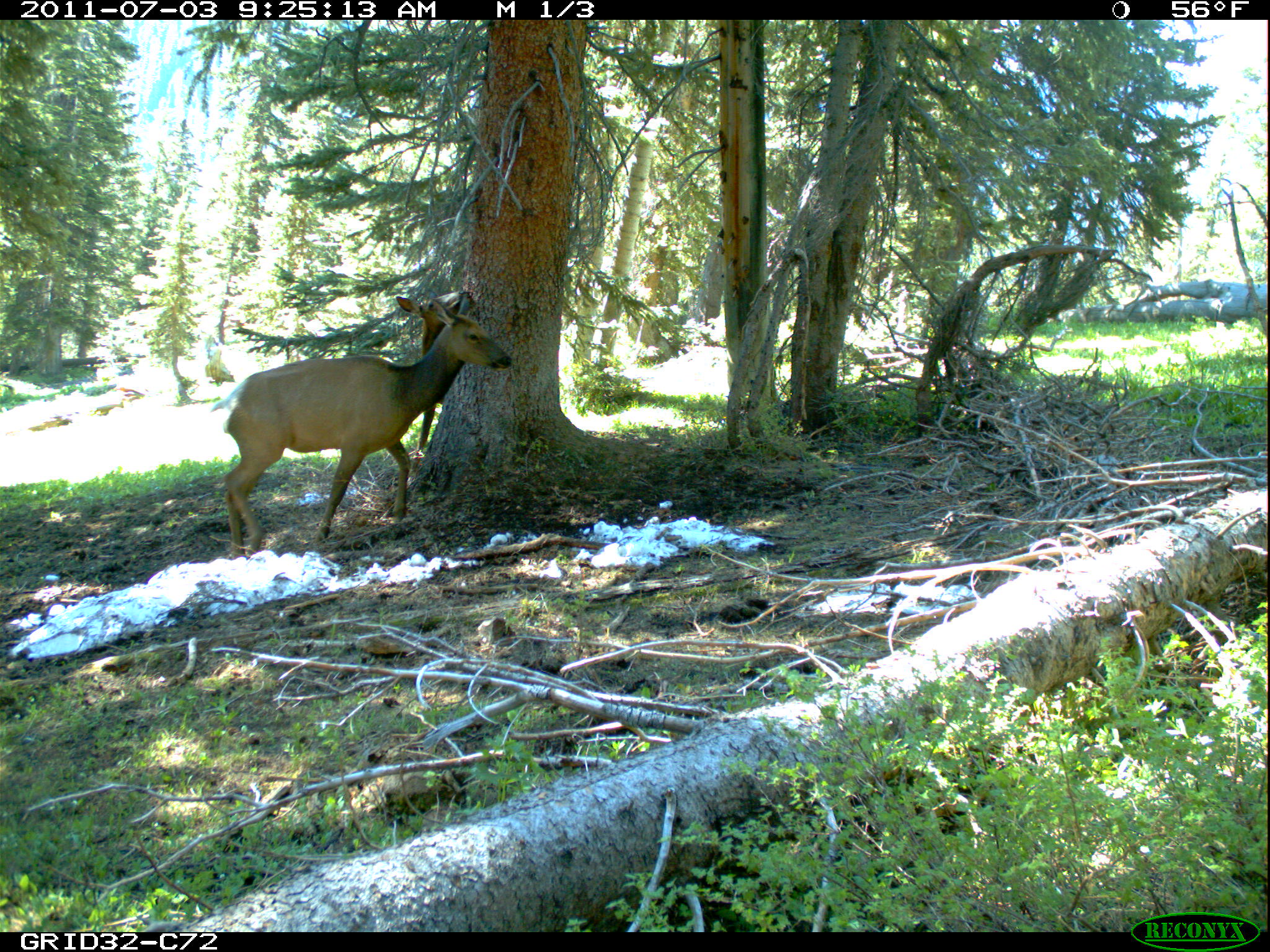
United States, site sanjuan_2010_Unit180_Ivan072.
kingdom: Animalia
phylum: Chordata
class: Mammalia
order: Artiodactyla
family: Cervidae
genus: Cervus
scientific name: Cervus elaphus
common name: red deer